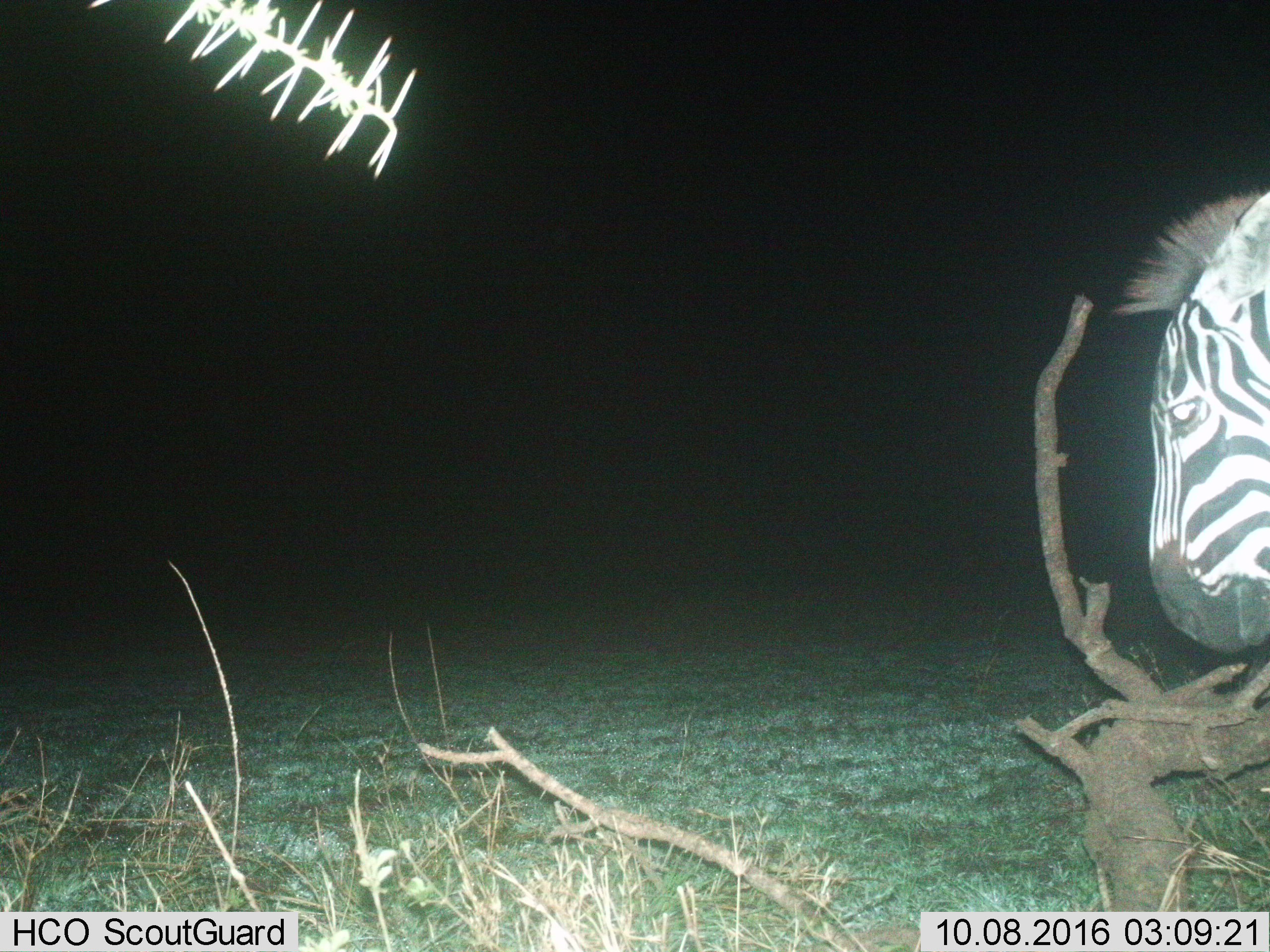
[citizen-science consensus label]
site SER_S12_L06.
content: unidentified animal